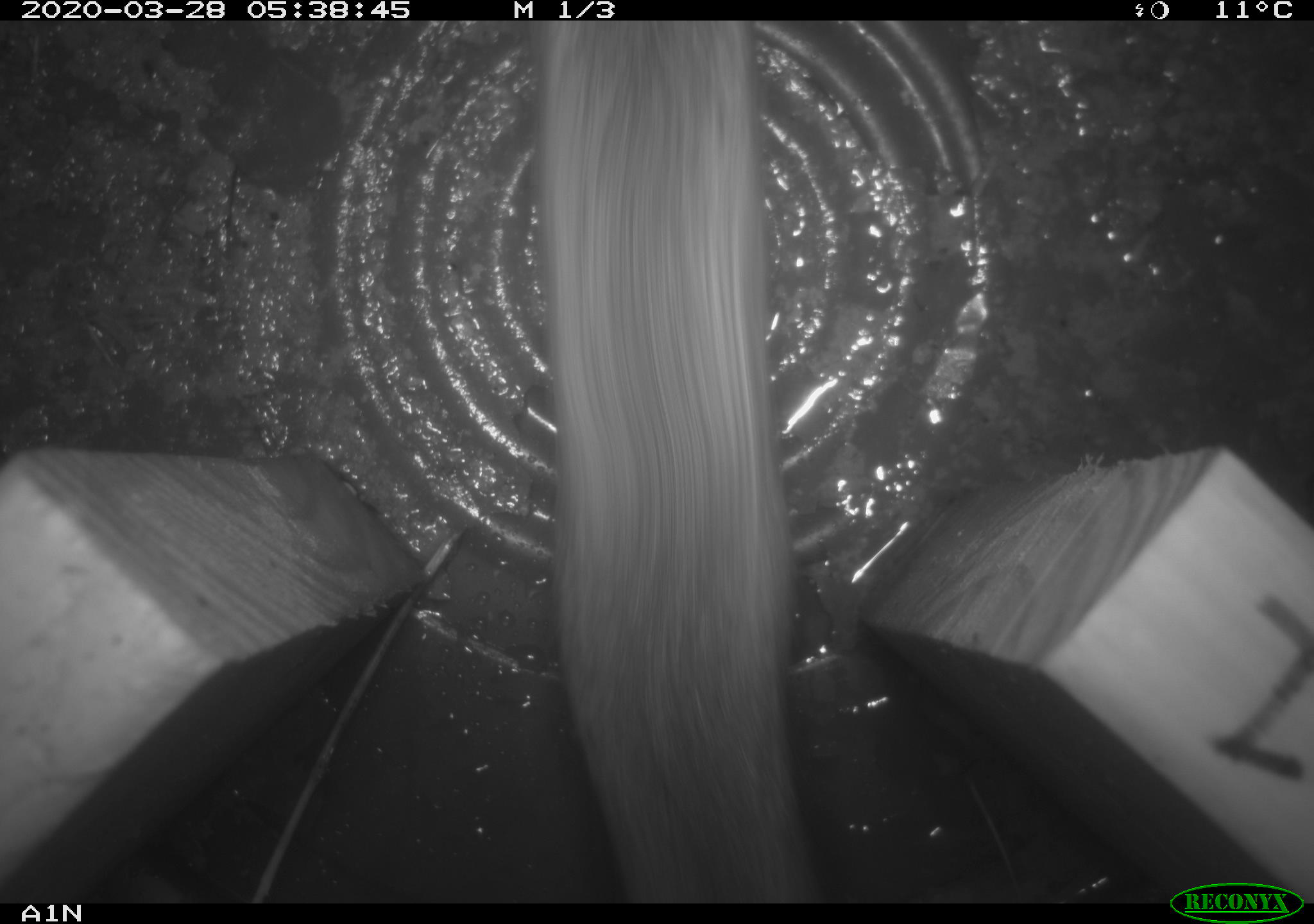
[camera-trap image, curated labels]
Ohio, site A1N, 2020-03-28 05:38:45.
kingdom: Animalia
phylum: Chordata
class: Mammalia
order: Rodentia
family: Cricetidae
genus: Peromyscus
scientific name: Peromyscus leucopus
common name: white-footed mouse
White-footed mouse (Peromyscus leucopus).